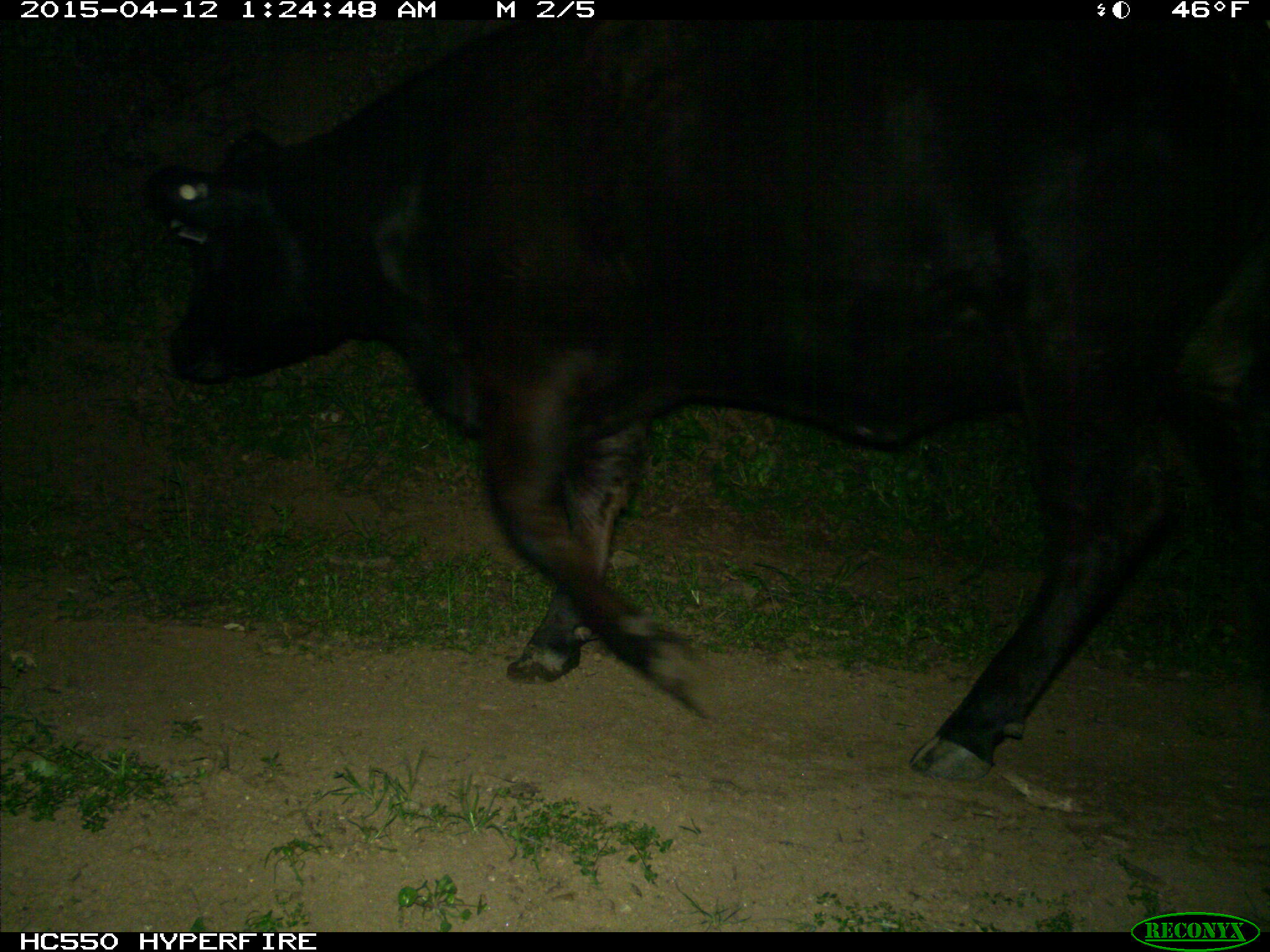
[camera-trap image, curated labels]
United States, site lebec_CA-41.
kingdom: Animalia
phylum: Chordata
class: Mammalia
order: Artiodactyla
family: Bovidae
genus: Bos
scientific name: Bos taurus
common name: domestic cow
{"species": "Bos taurus (domestic cow)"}